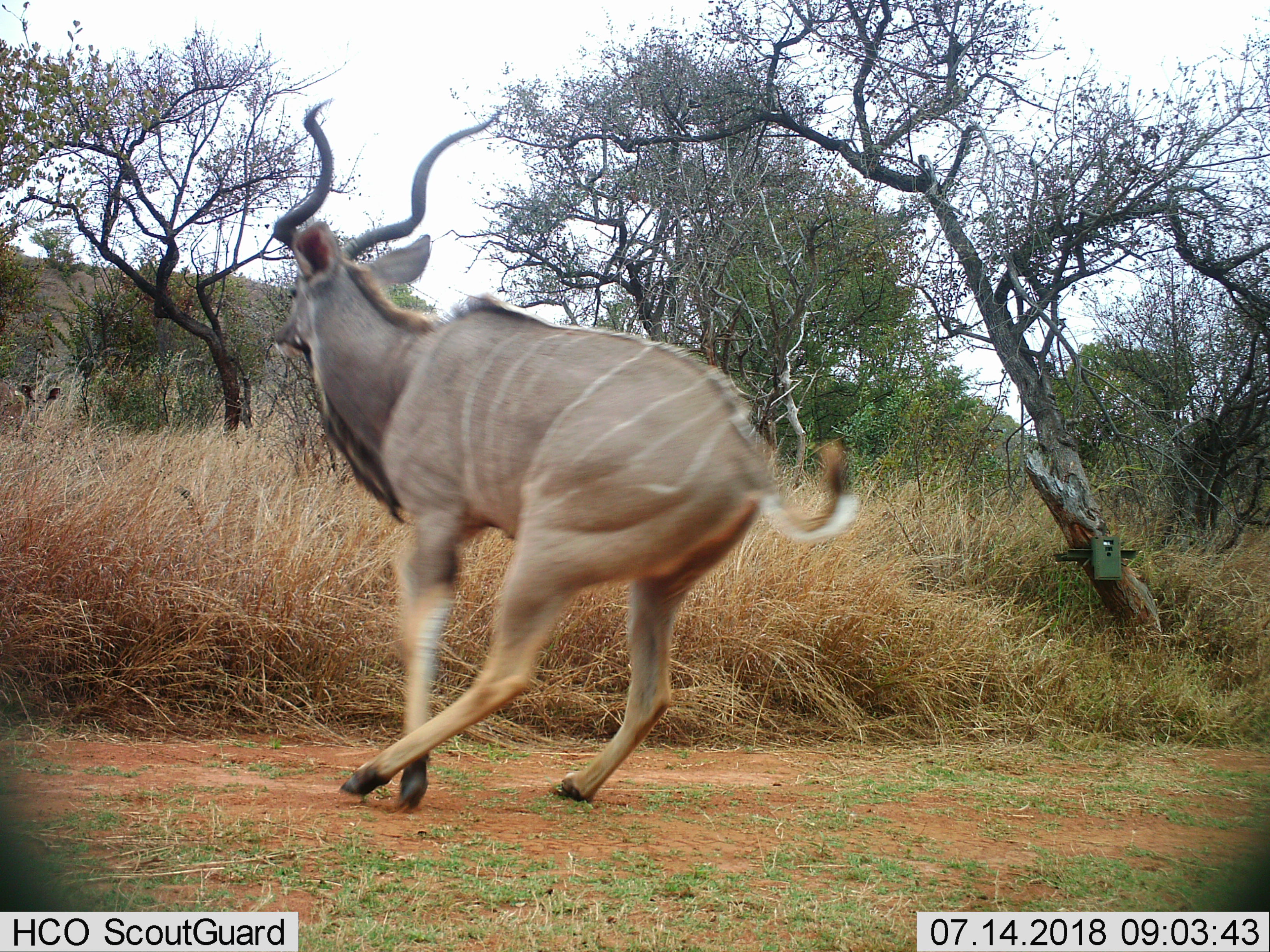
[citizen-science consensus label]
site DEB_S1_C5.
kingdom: Animalia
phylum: Chordata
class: Mammalia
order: Artiodactyla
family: Bovidae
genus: Tragelaphus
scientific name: Tragelaphus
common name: kudu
Kudu (Tragelaphus), count 1. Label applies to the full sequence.